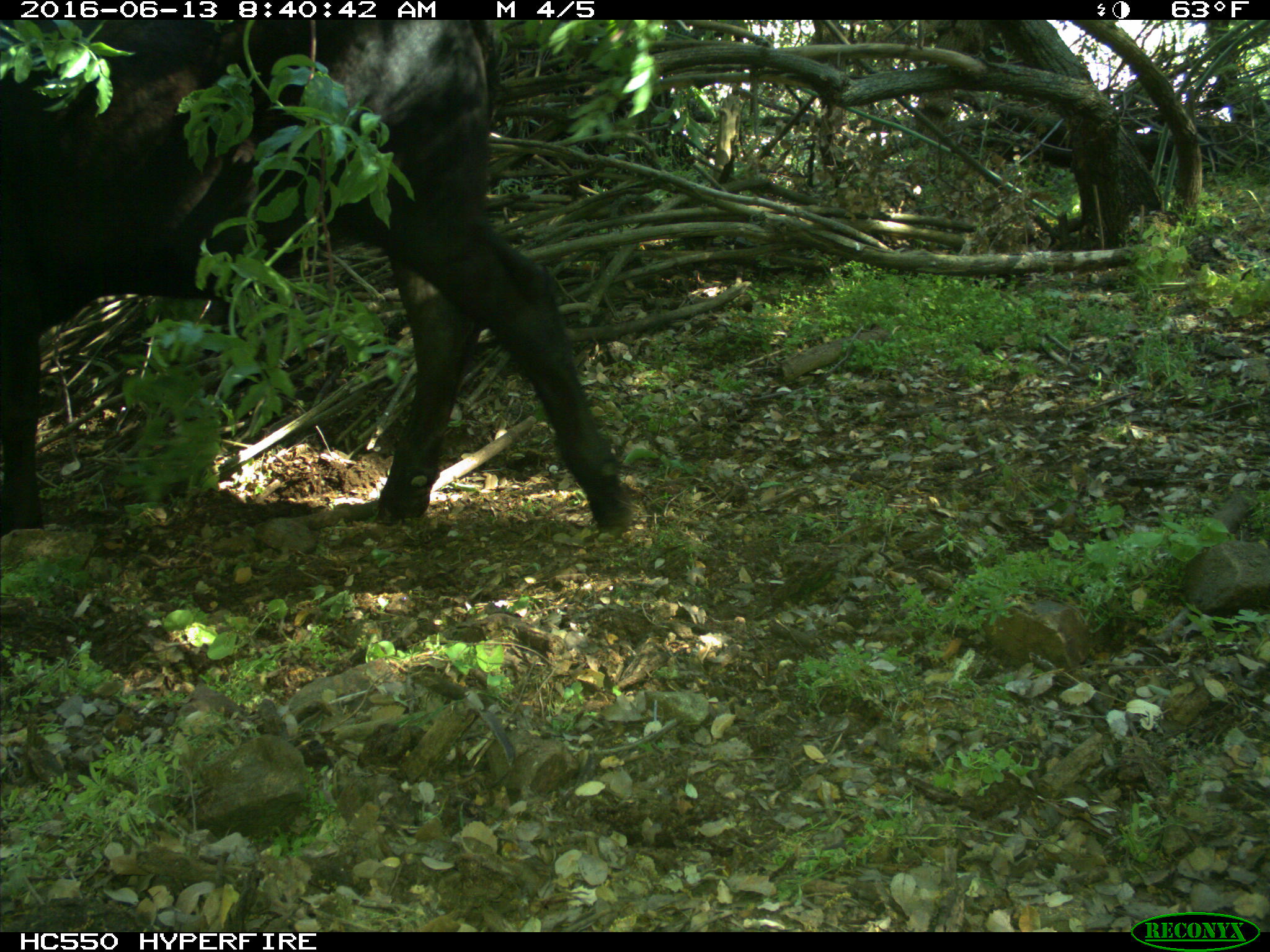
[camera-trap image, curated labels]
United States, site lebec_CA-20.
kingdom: Animalia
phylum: Chordata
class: Mammalia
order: Artiodactyla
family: Bovidae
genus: Bos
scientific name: Bos taurus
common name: domestic cow